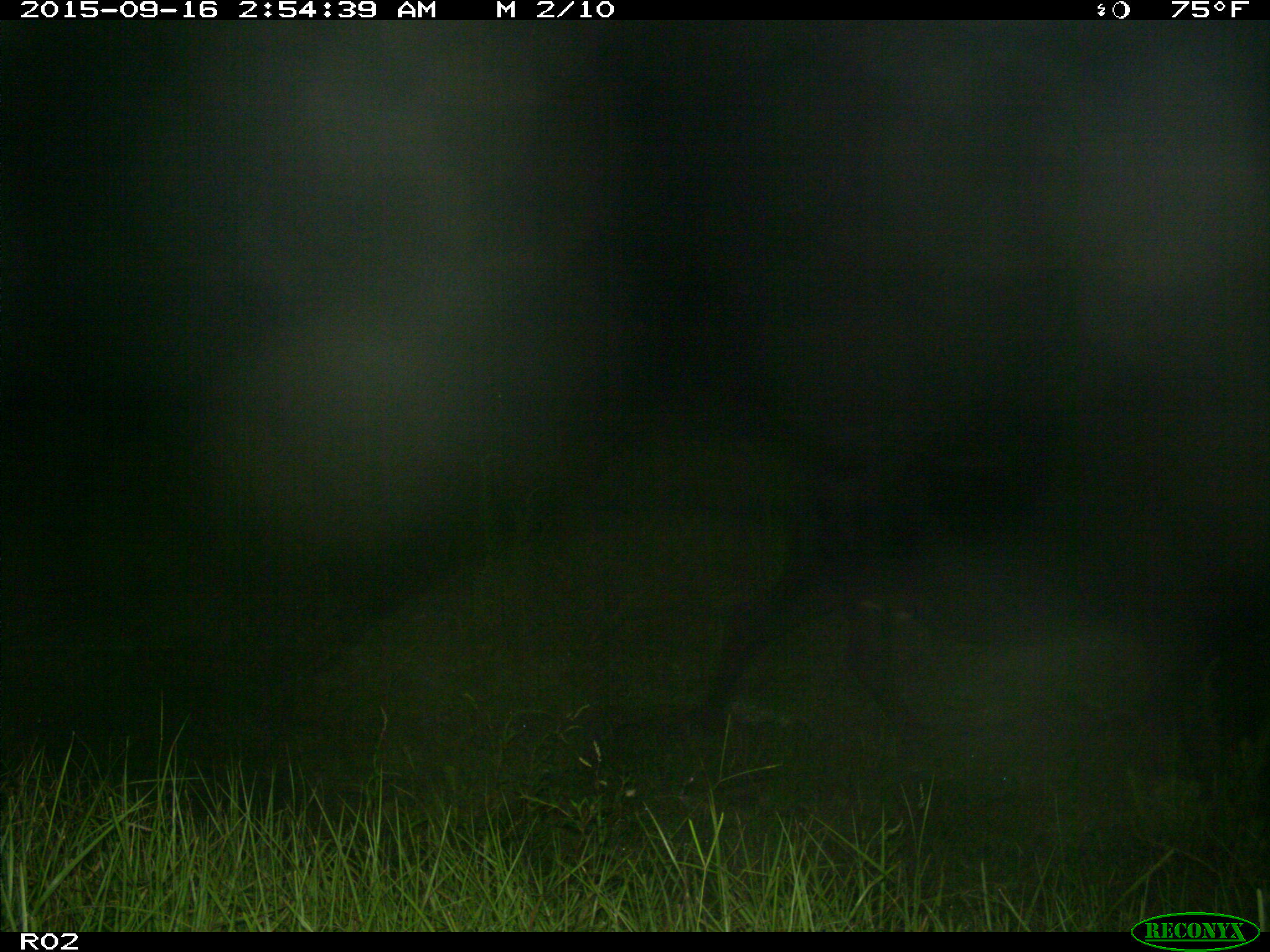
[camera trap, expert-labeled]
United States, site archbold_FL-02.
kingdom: Animalia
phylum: Chordata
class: Mammalia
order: Artiodactyla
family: Bovidae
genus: Bos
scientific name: Bos taurus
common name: domestic cow